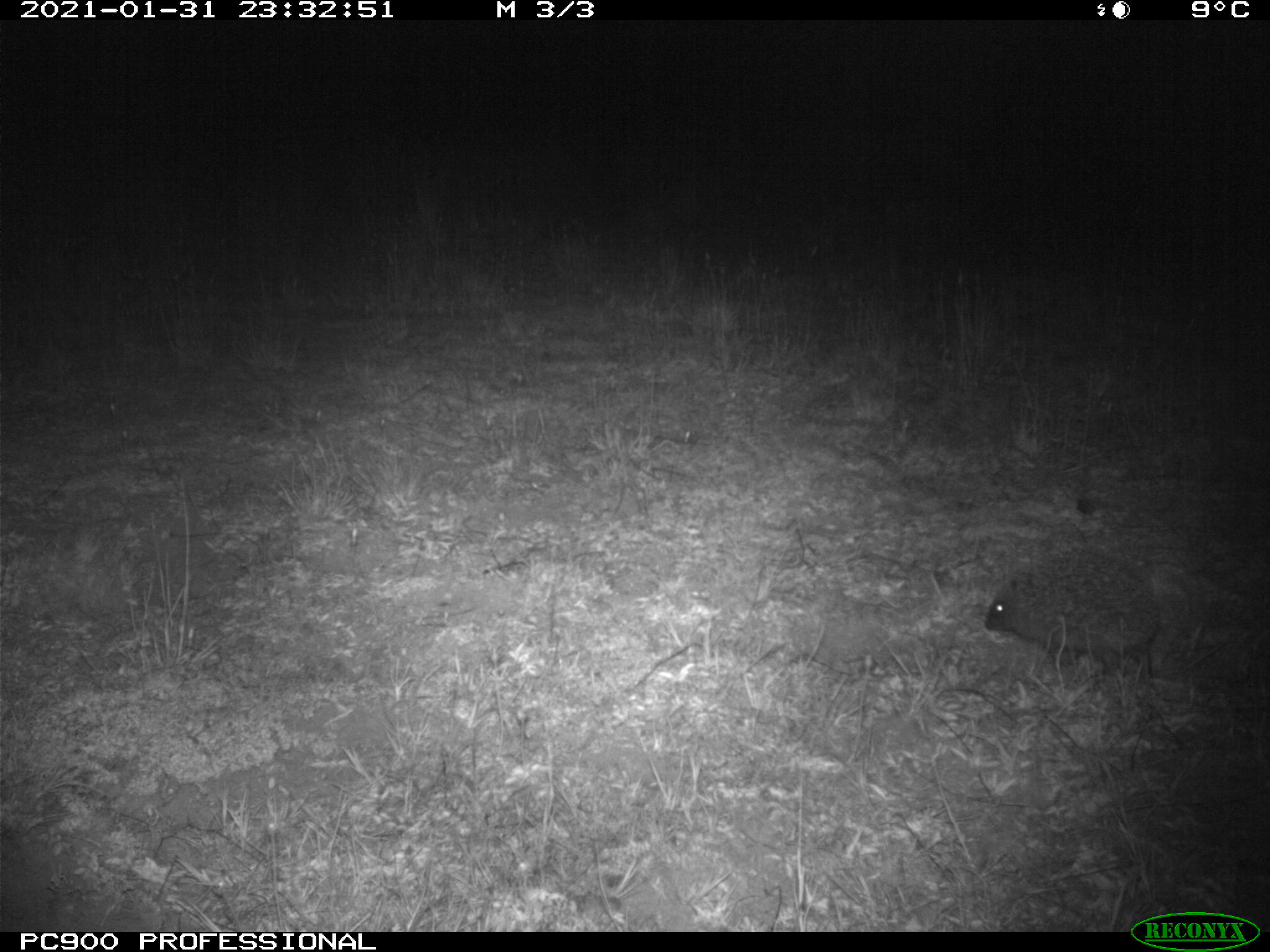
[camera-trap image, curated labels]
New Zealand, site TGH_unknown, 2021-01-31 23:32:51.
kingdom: Animalia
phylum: Chordata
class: Mammalia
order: Eulipotyphla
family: Erinaceidae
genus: Erinaceus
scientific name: Erinaceus europaeus europaeus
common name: european hedgehog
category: hedgehog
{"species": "hedgehog (european hedgehog) (Erinaceus europaeus europaeus)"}